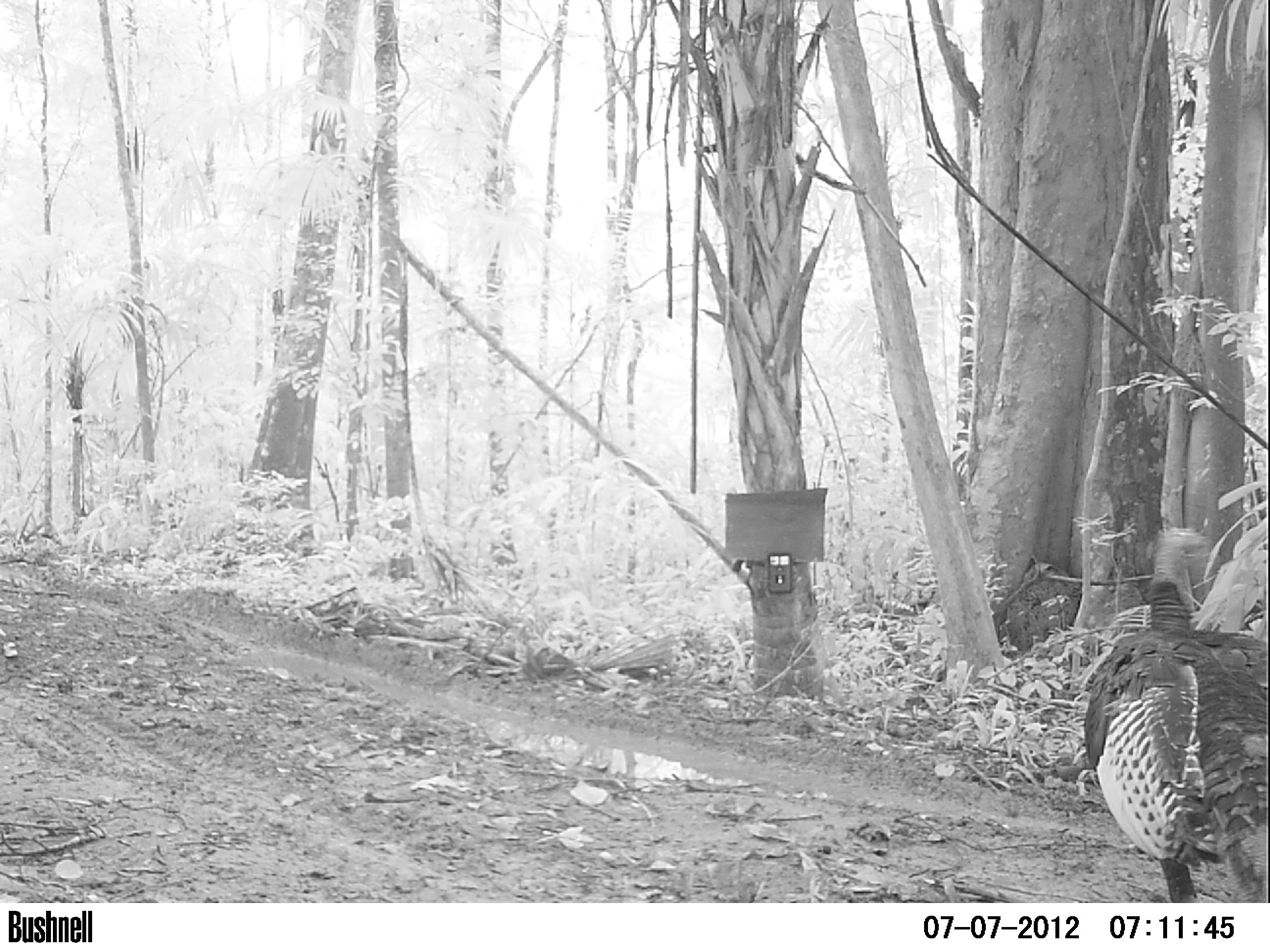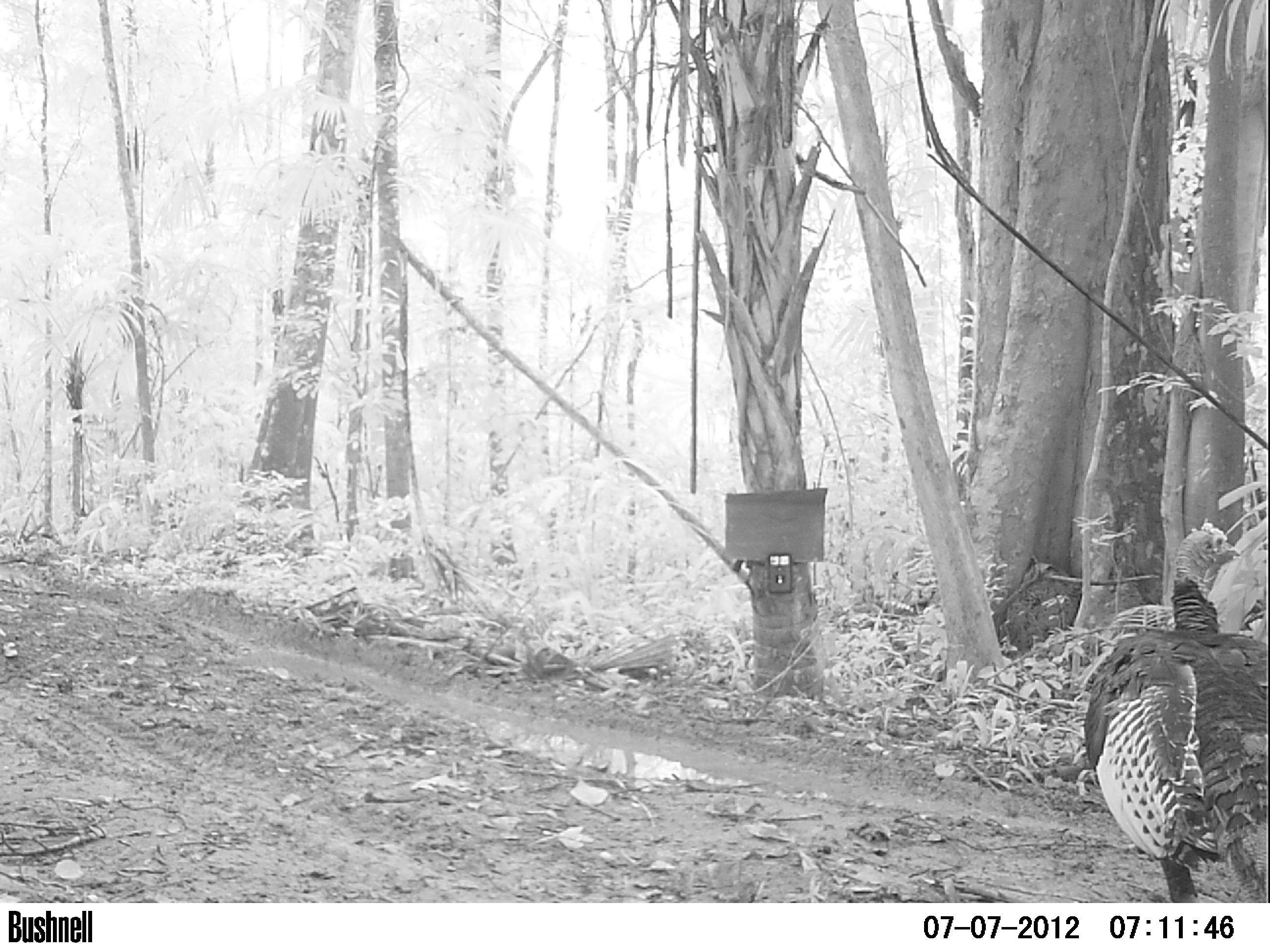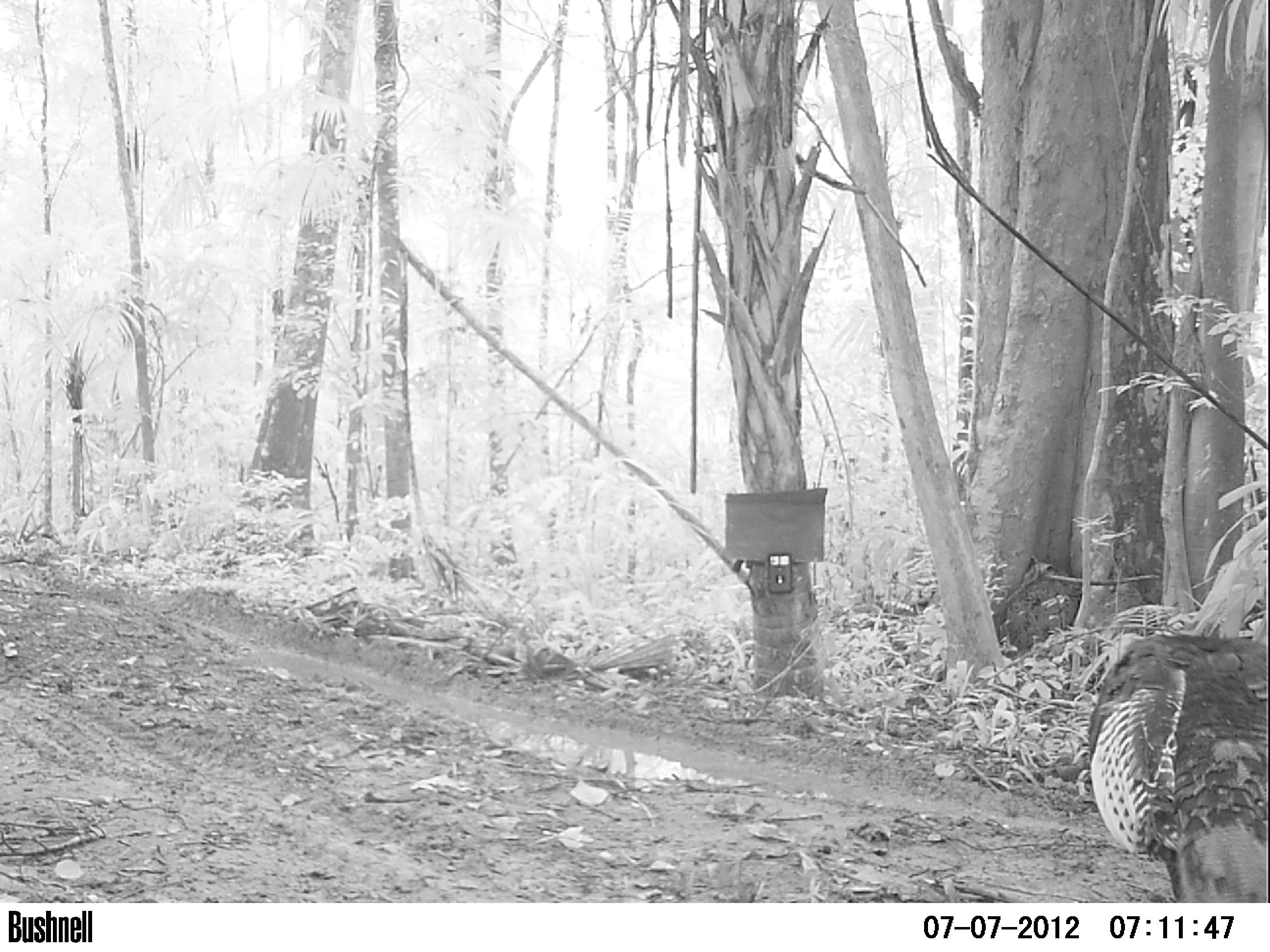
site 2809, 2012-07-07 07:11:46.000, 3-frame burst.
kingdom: Animalia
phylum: Chordata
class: Aves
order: Galliformes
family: Phasianidae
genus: Meleagris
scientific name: Meleagris ocellata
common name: ocellated turkey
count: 1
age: adult